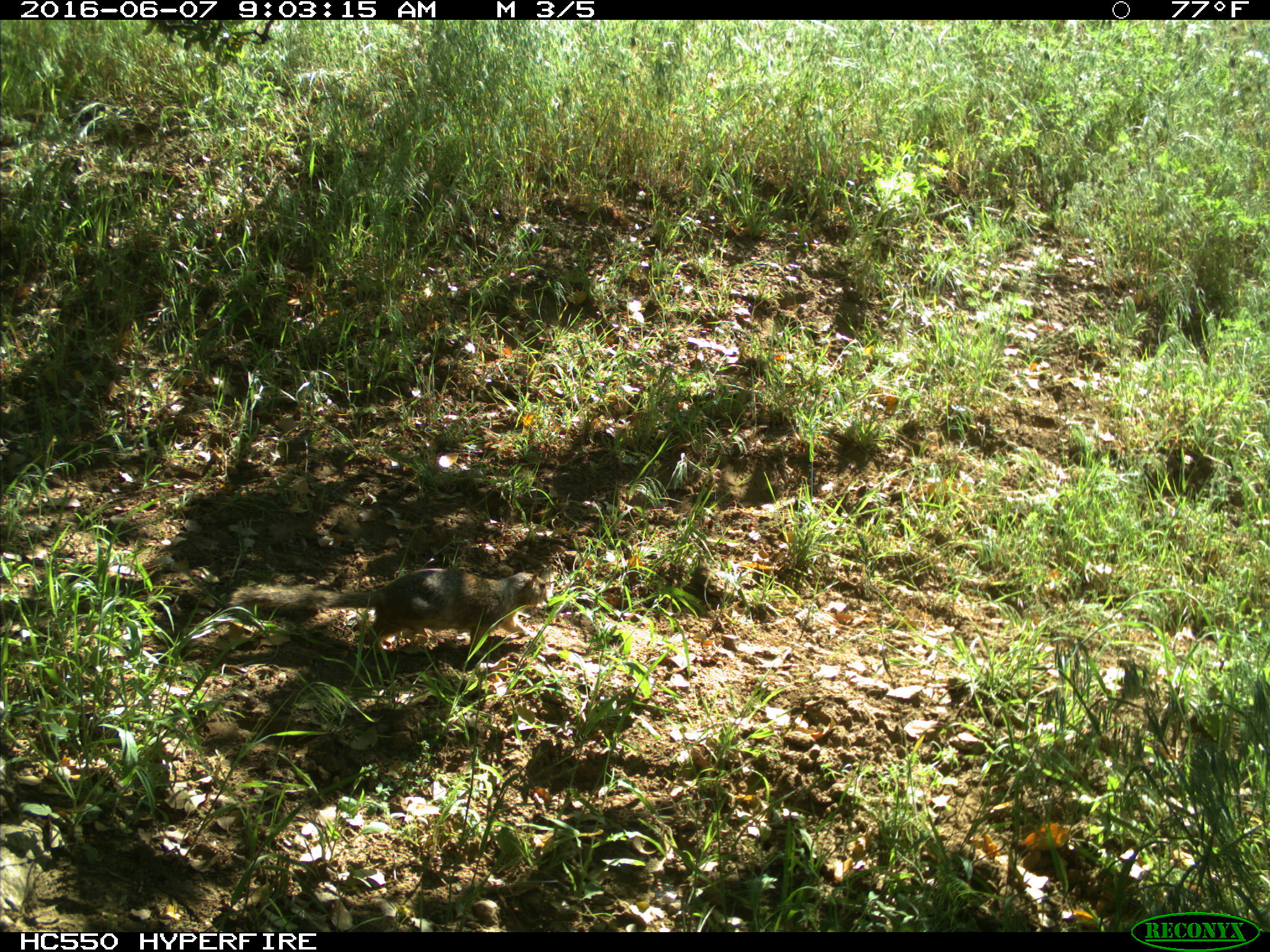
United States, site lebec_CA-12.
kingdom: Animalia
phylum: Chordata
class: Mammalia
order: Rodentia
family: Sciuridae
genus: Otospermophilus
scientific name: Otospermophilus beecheyi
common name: california ground squirrel